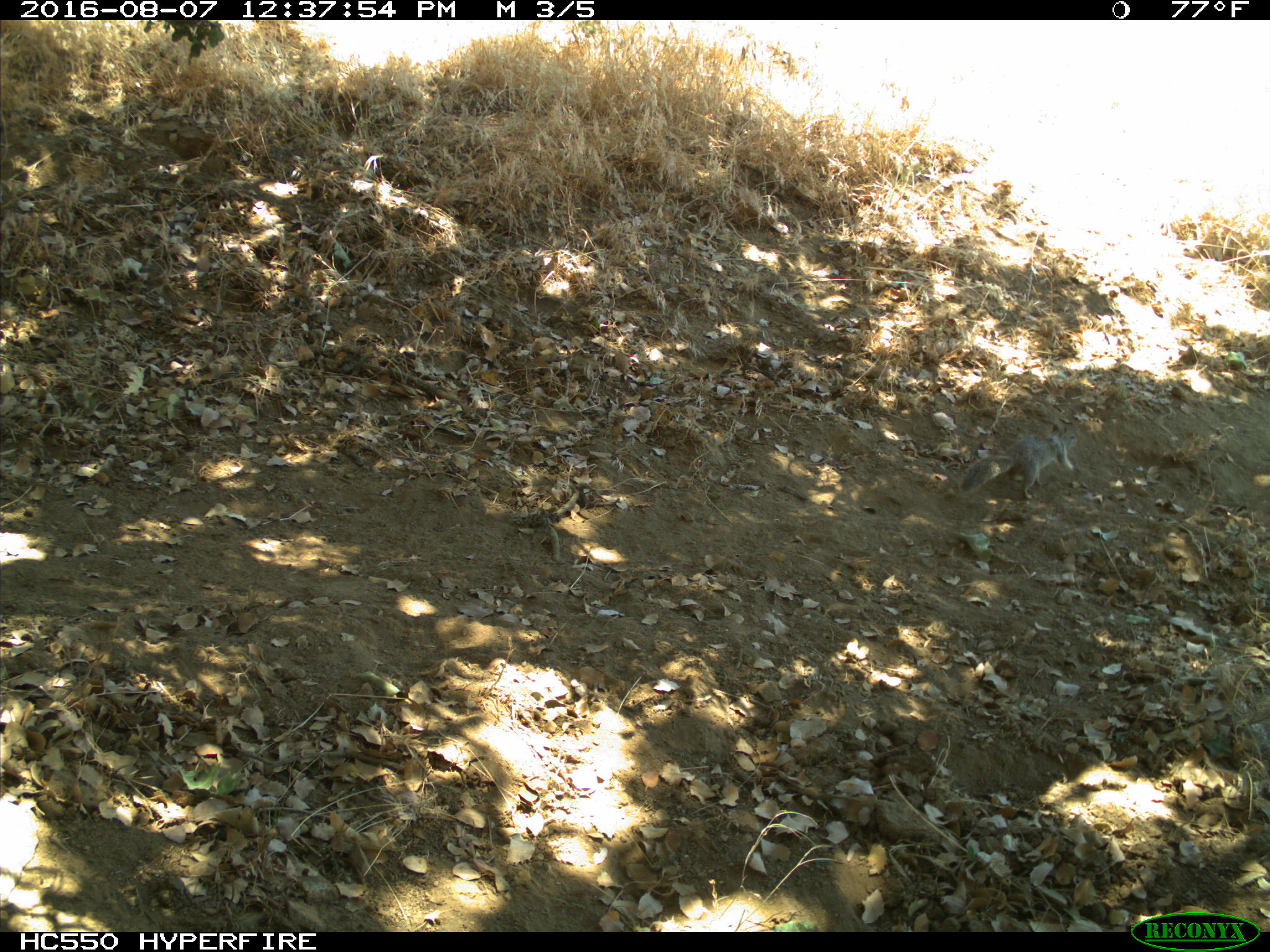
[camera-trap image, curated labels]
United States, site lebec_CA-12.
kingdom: Animalia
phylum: Chordata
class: Mammalia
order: Rodentia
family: Sciuridae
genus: Otospermophilus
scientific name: Otospermophilus beecheyi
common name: california ground squirrel